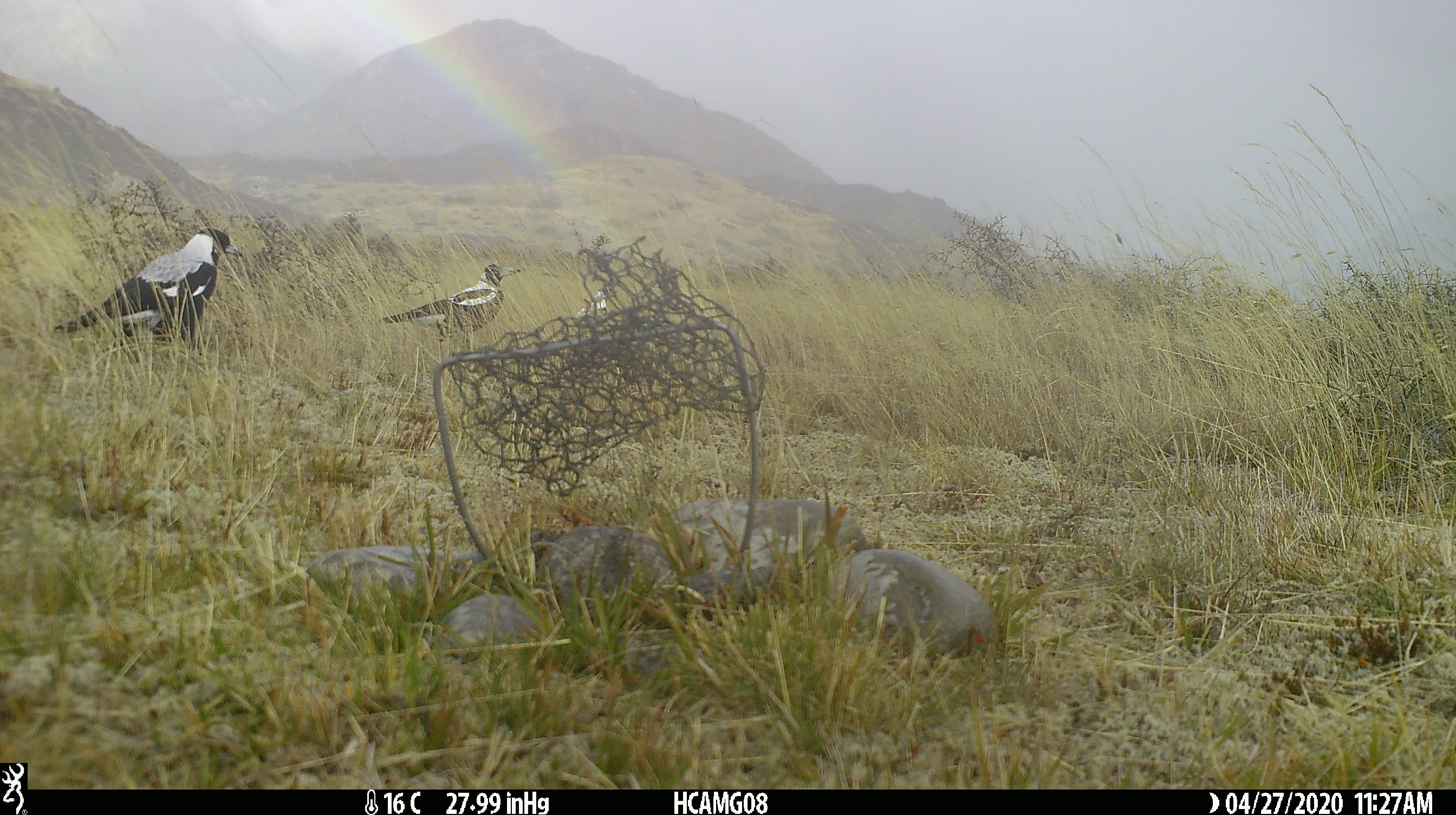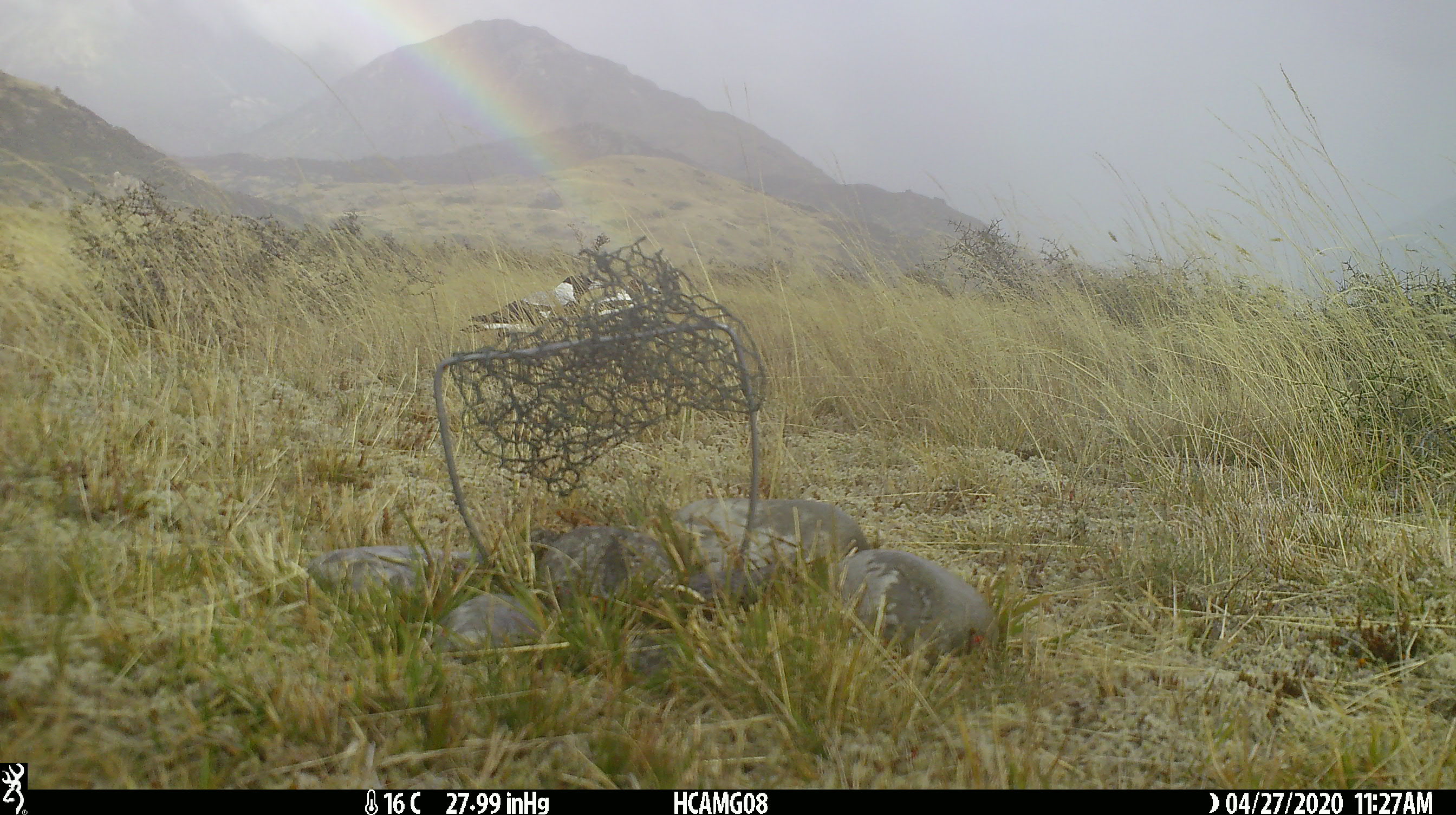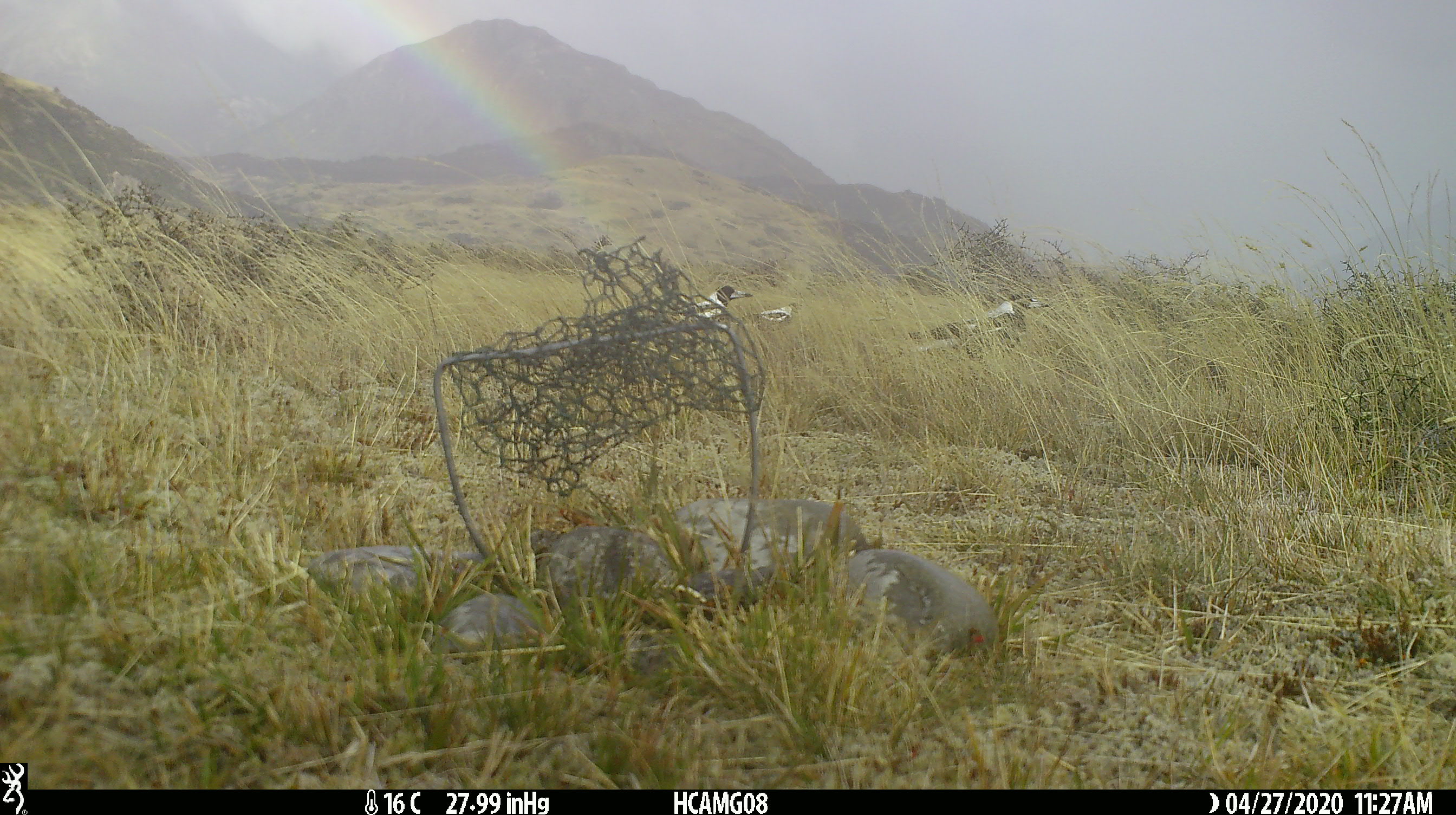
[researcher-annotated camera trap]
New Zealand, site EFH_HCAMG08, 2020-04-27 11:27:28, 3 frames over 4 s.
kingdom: Animalia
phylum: Chordata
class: Aves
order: Passeriformes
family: Artamidae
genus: Gymnorhina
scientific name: Gymnorhina tibicen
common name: australian magpie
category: magpie